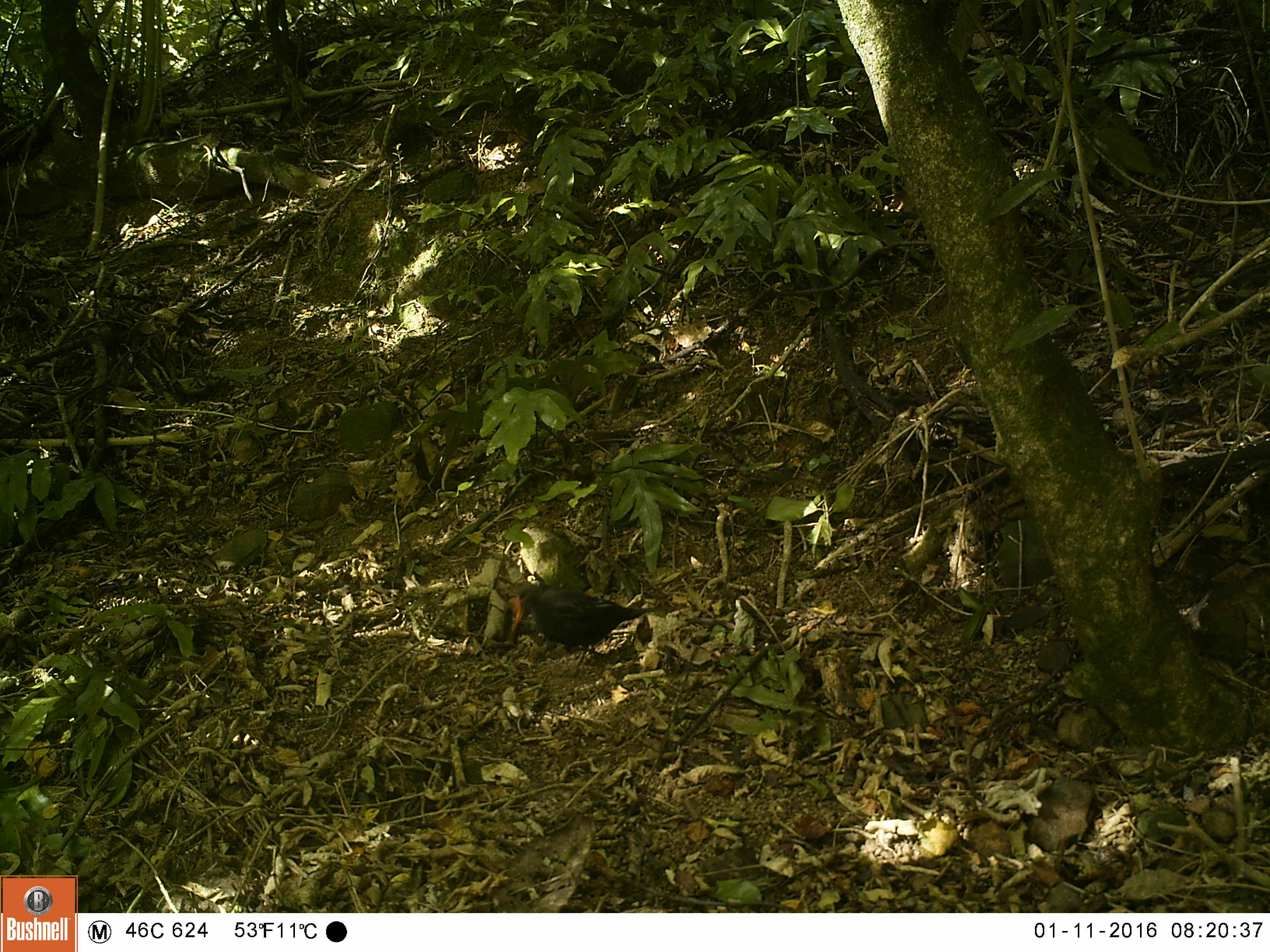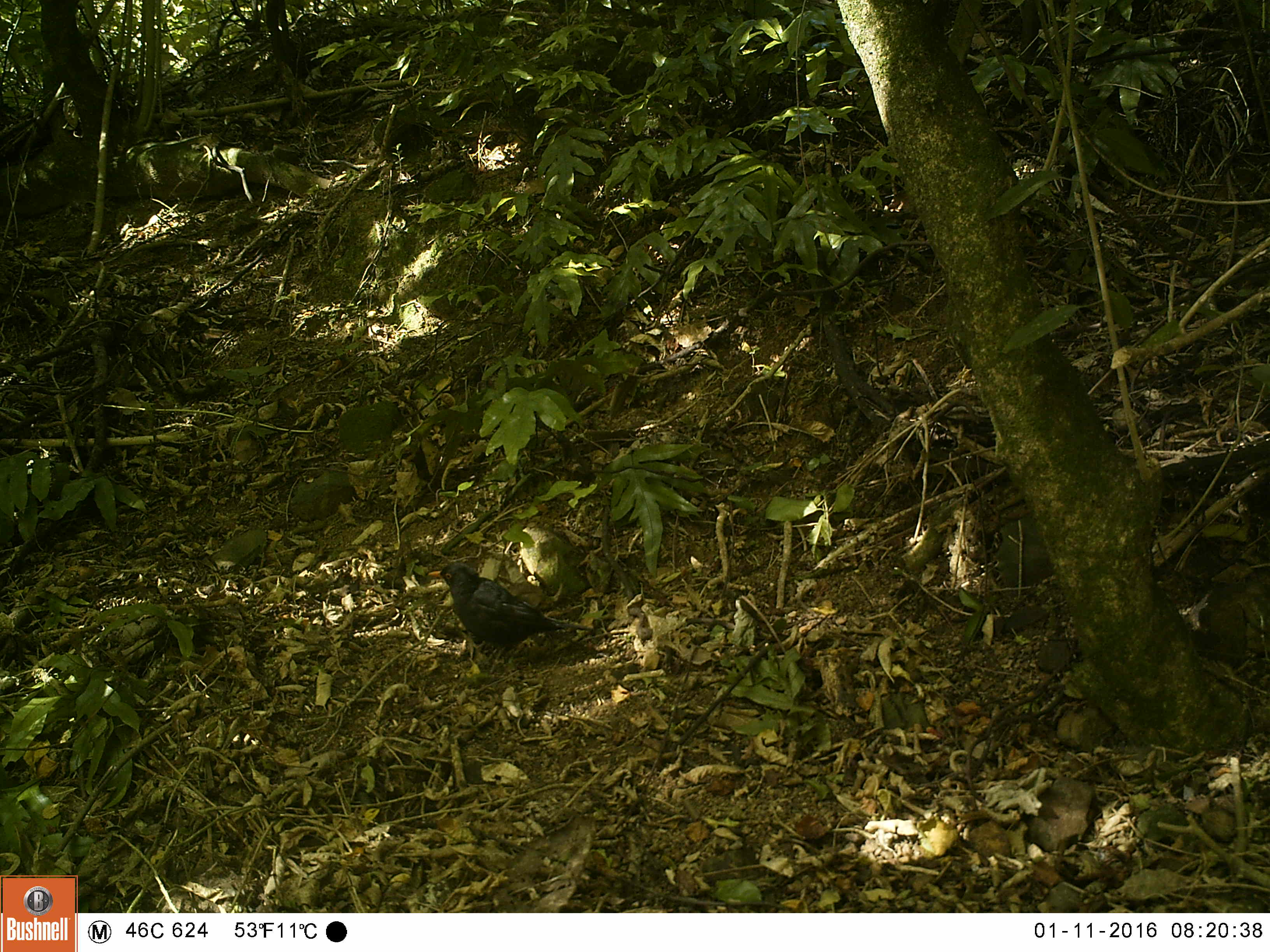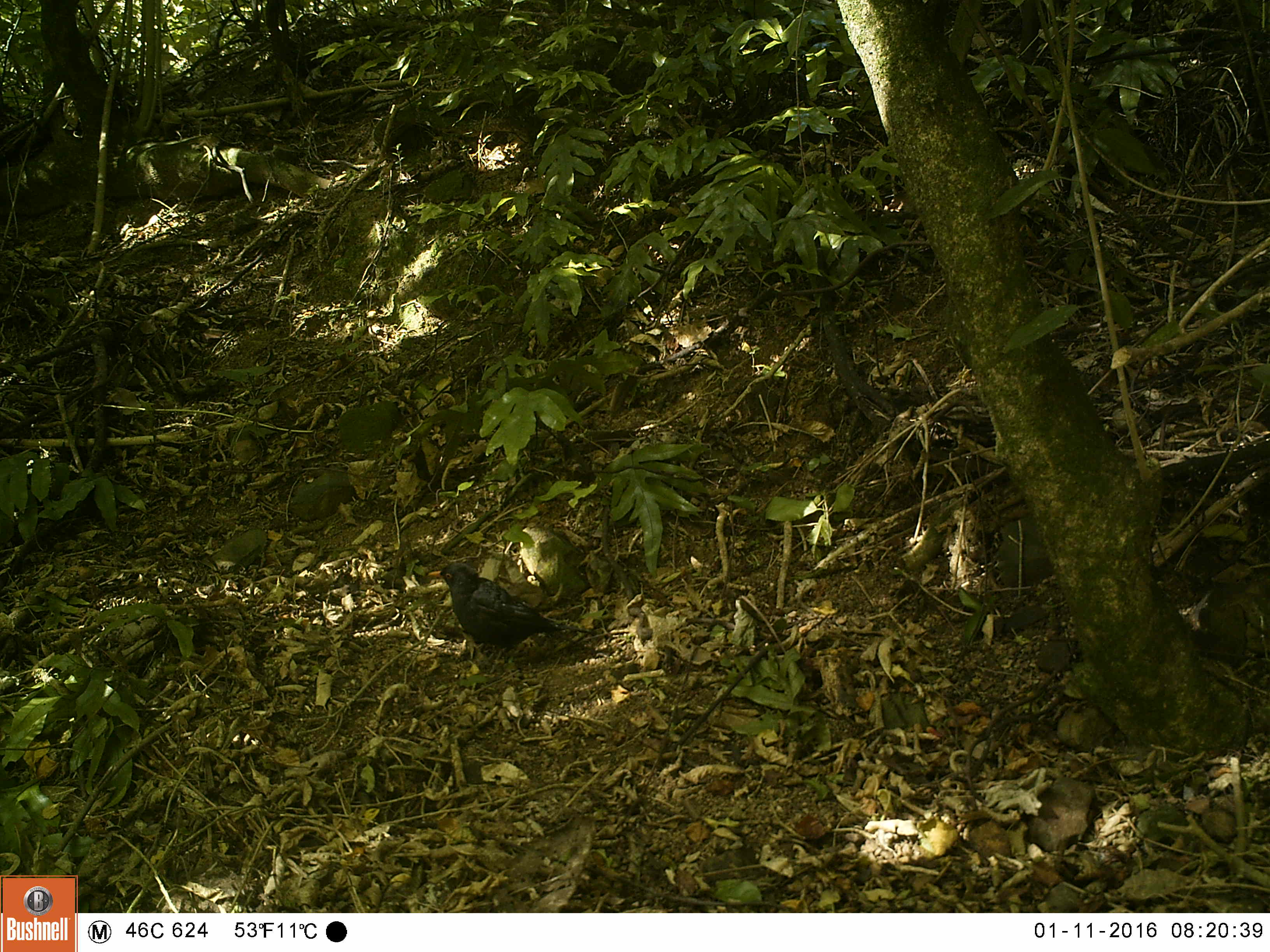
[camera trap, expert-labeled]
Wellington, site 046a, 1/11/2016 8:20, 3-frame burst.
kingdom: Animalia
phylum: Chordata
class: Aves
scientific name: Aves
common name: bird